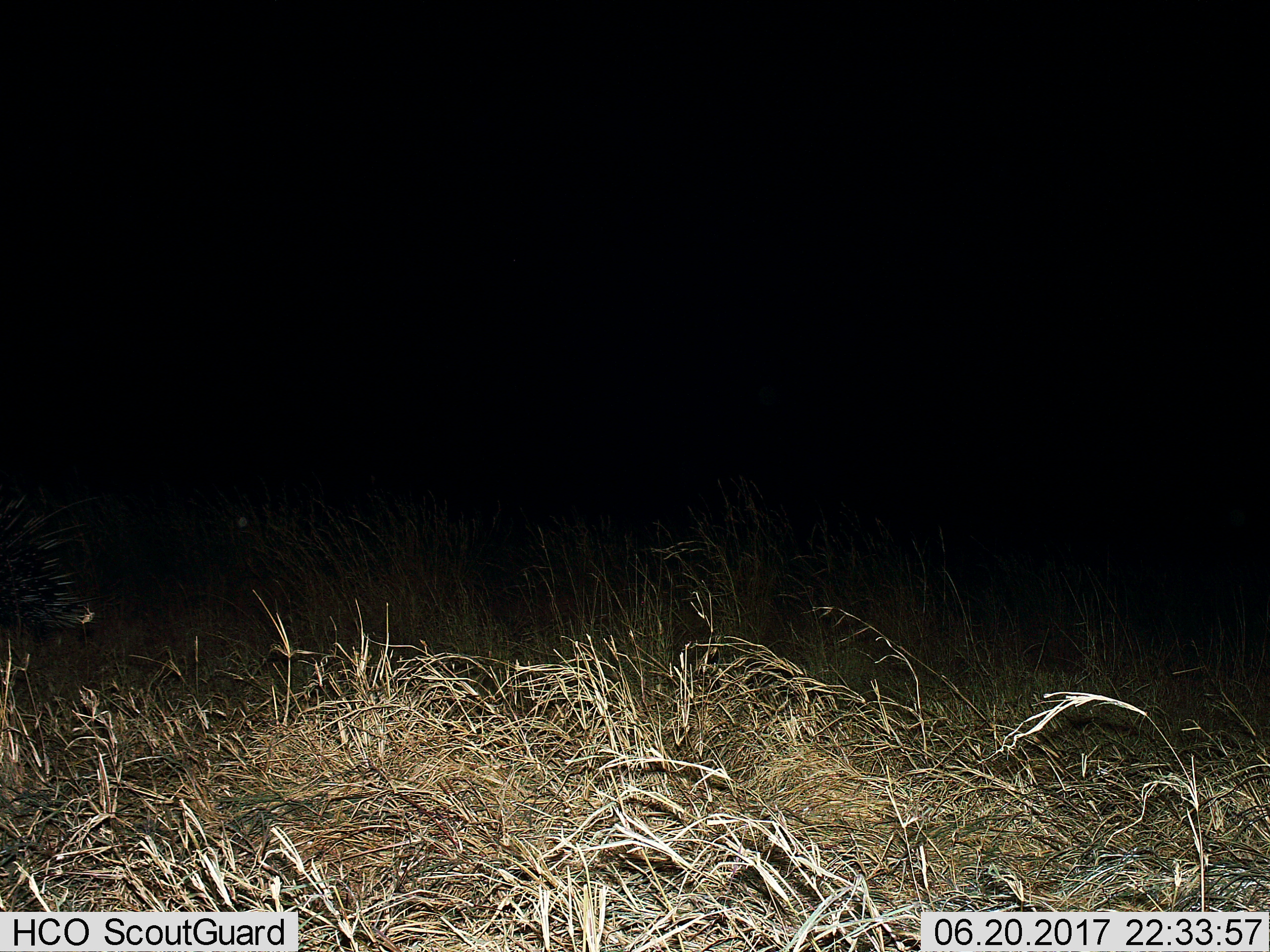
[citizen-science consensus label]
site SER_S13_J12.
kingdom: Animalia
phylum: Chordata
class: Mammalia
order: Rodentia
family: Hystricidae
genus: Hystrix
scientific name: Hystrix cristata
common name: crested porcupine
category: porcupine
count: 1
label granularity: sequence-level